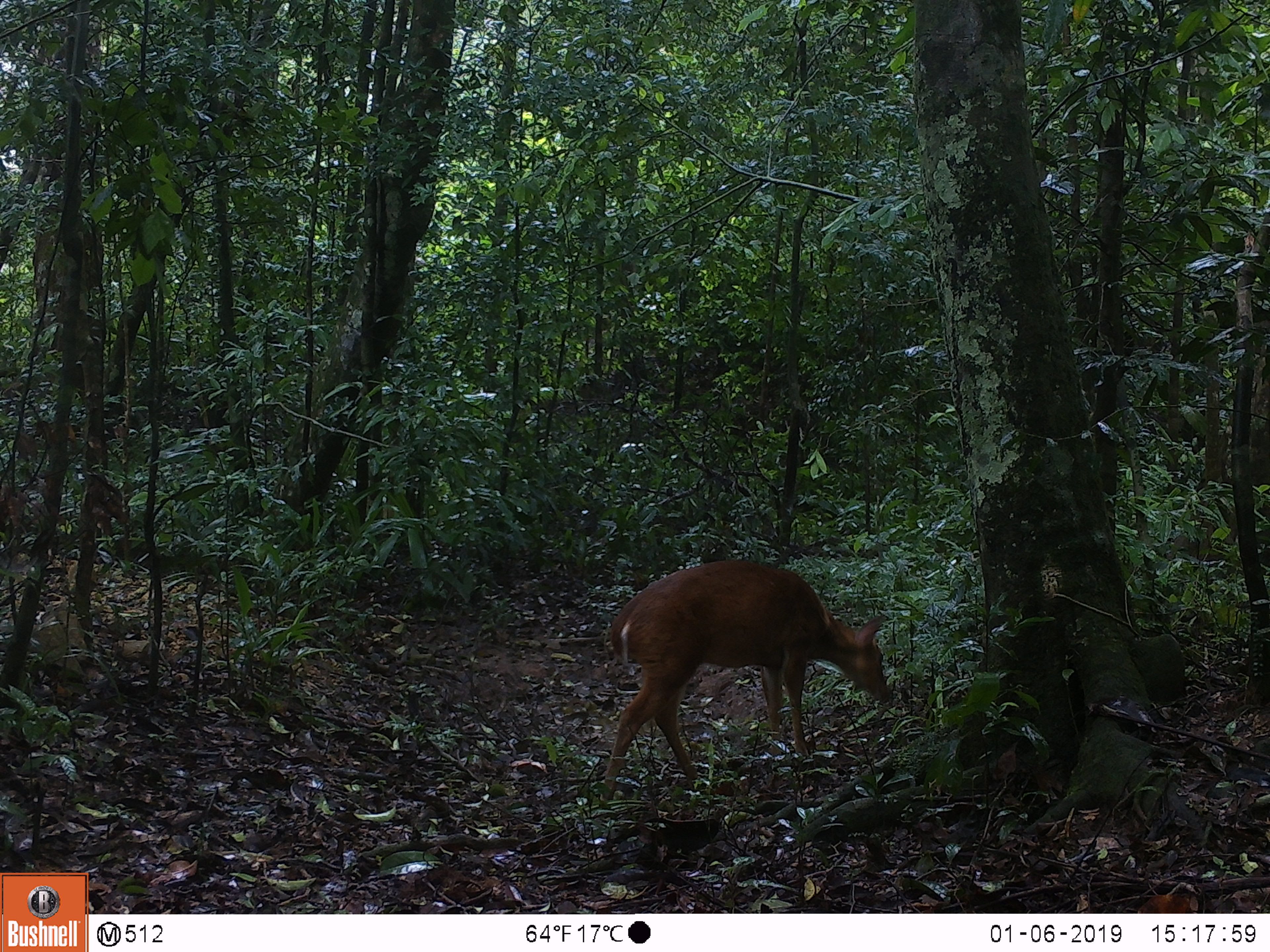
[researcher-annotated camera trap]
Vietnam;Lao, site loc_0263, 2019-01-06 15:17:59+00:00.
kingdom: Animalia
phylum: Chordata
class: Mammalia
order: Artiodactyla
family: Cervidae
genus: Muntiacus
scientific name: Muntiacus vuquangensis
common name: large-antlered muntjac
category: large antlered muntjac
Large antlered muntjac (large-antlered muntjac) (Muntiacus vuquangensis). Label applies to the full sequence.